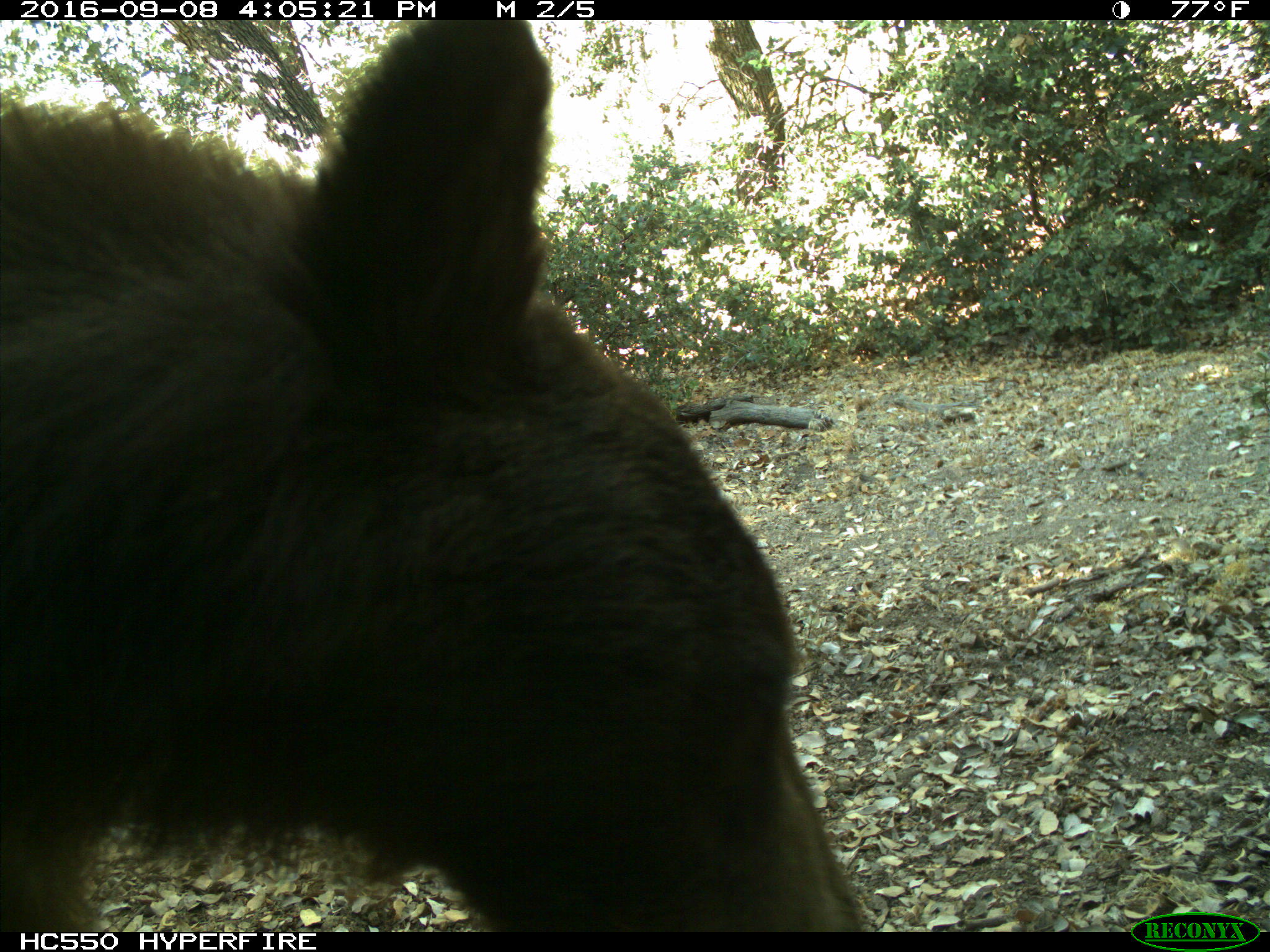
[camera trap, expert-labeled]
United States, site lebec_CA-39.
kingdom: Animalia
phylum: Chordata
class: Mammalia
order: Carnivora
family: Ursidae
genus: Ursus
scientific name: Ursus americanus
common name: american black bear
Ursus americanus (american black bear).